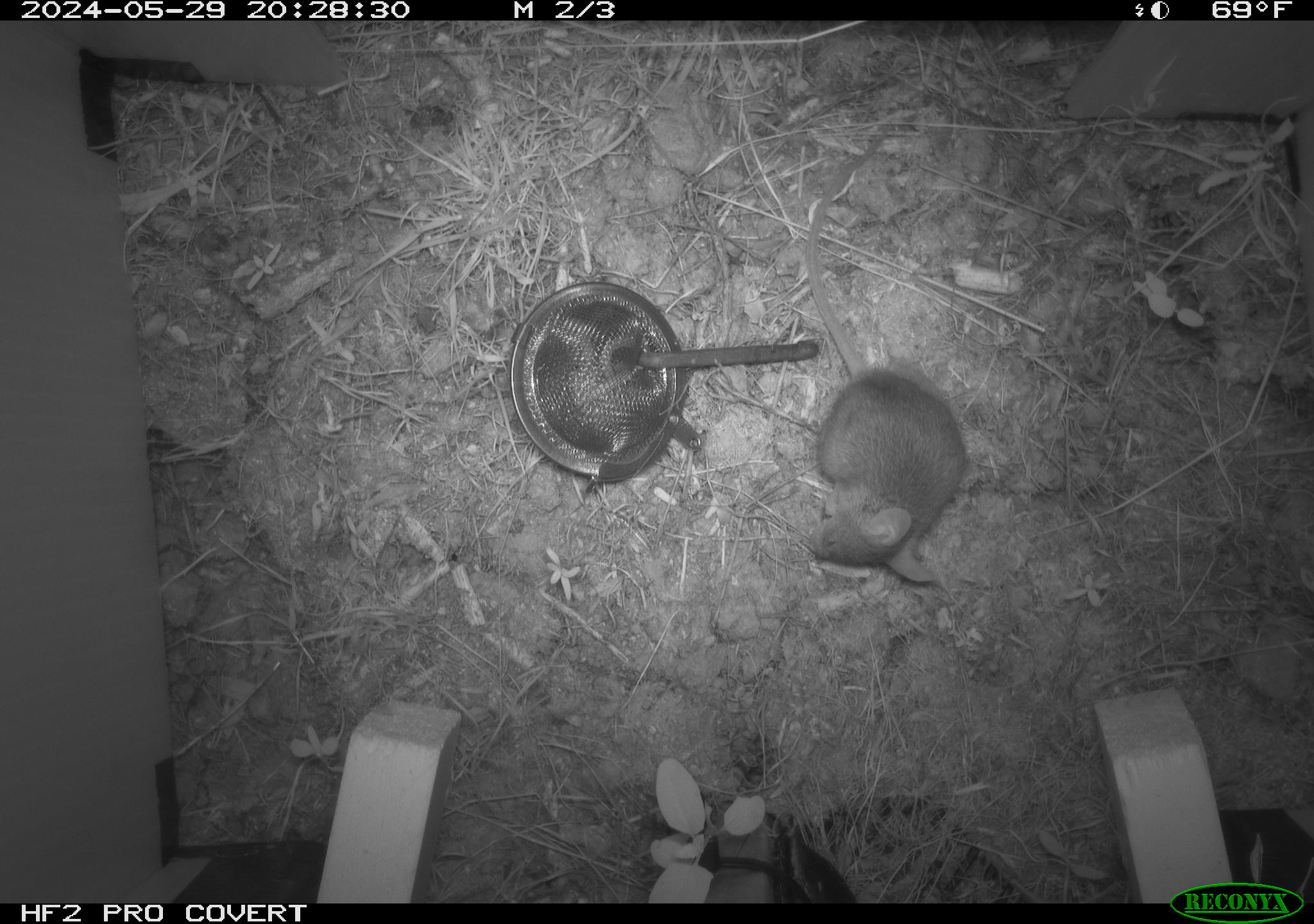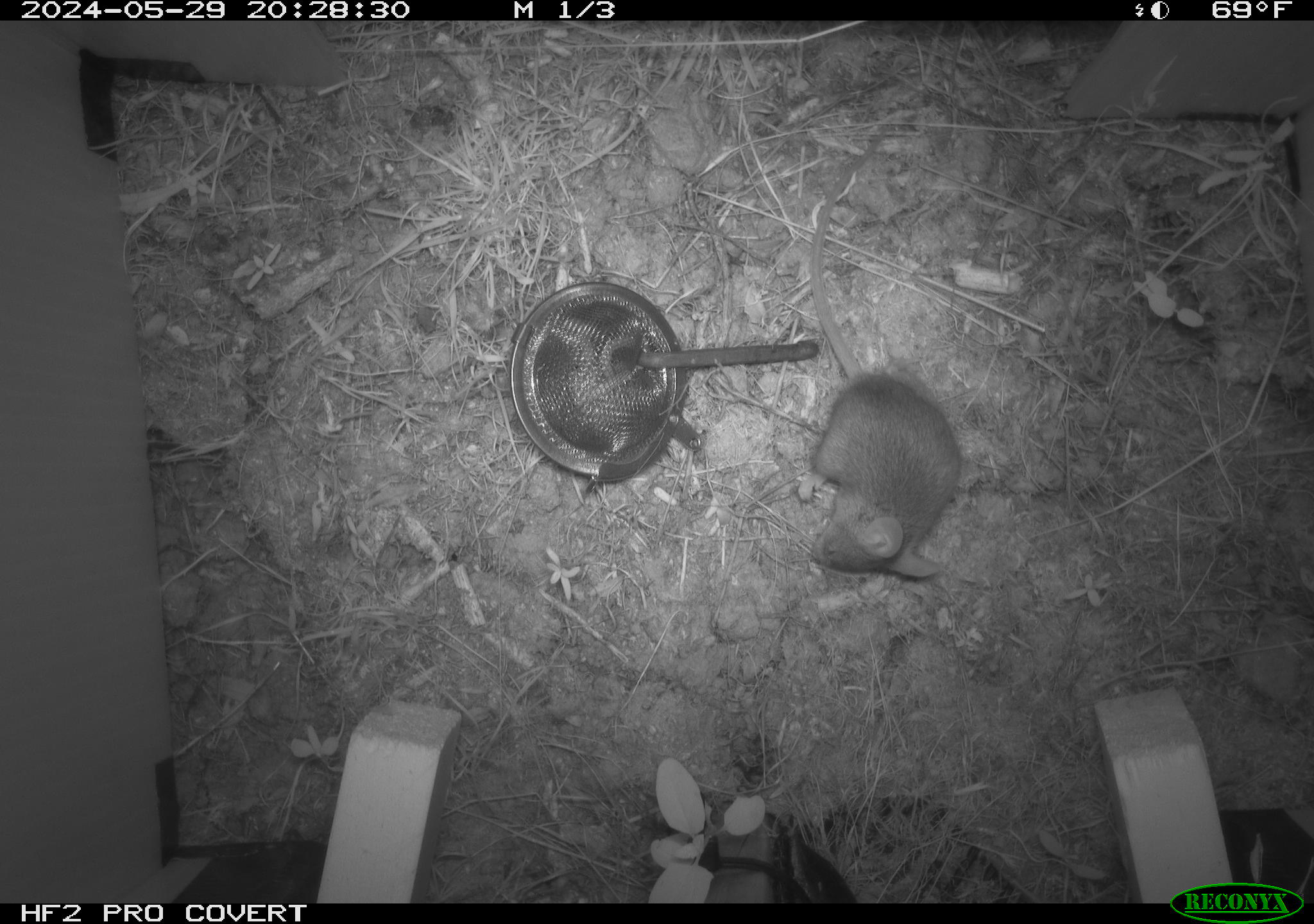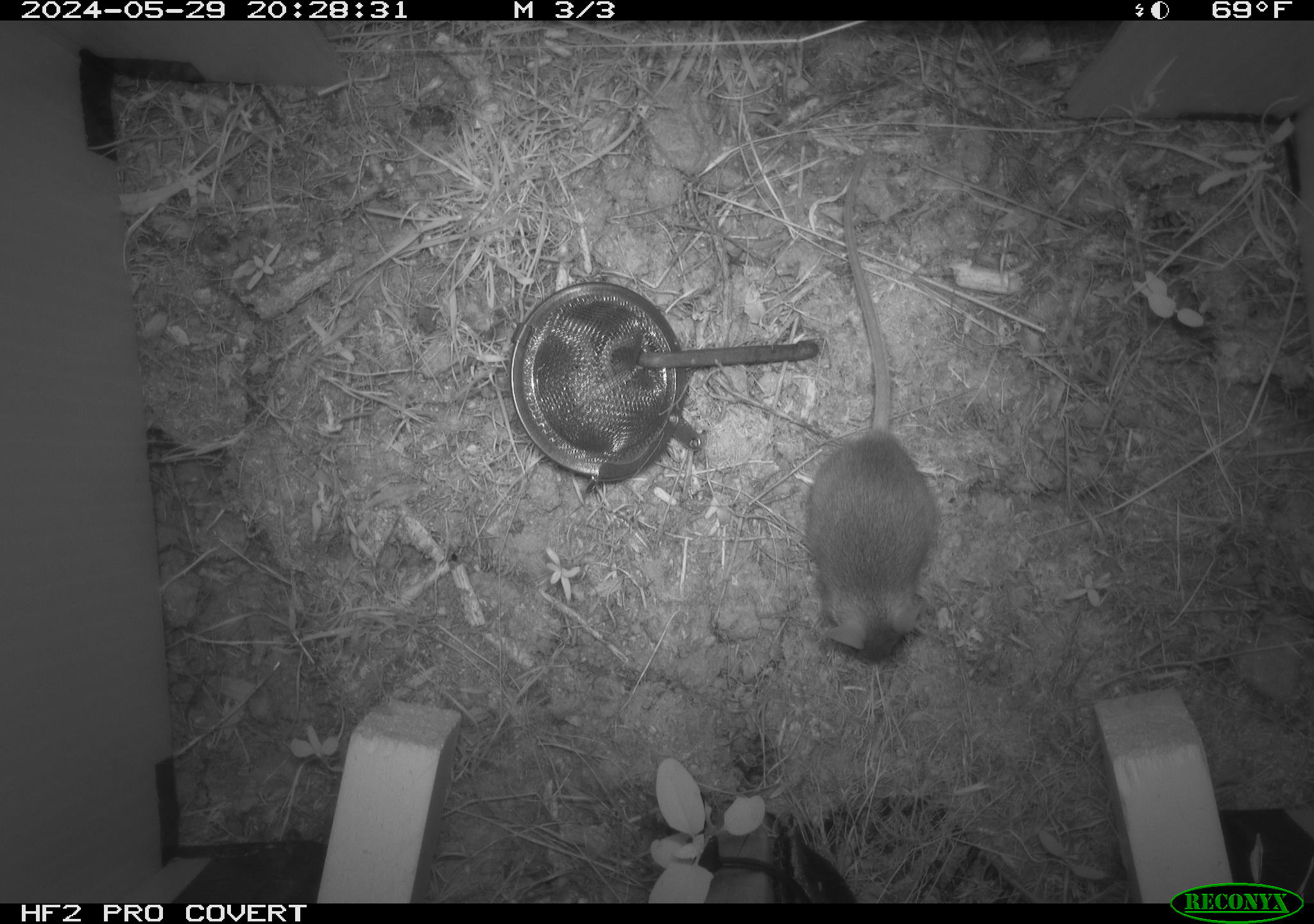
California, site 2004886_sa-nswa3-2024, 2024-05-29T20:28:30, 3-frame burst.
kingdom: Animalia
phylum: Chordata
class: Mammalia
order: Rodentia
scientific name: Rodentia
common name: rodent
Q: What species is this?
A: Rodent (Rodentia).